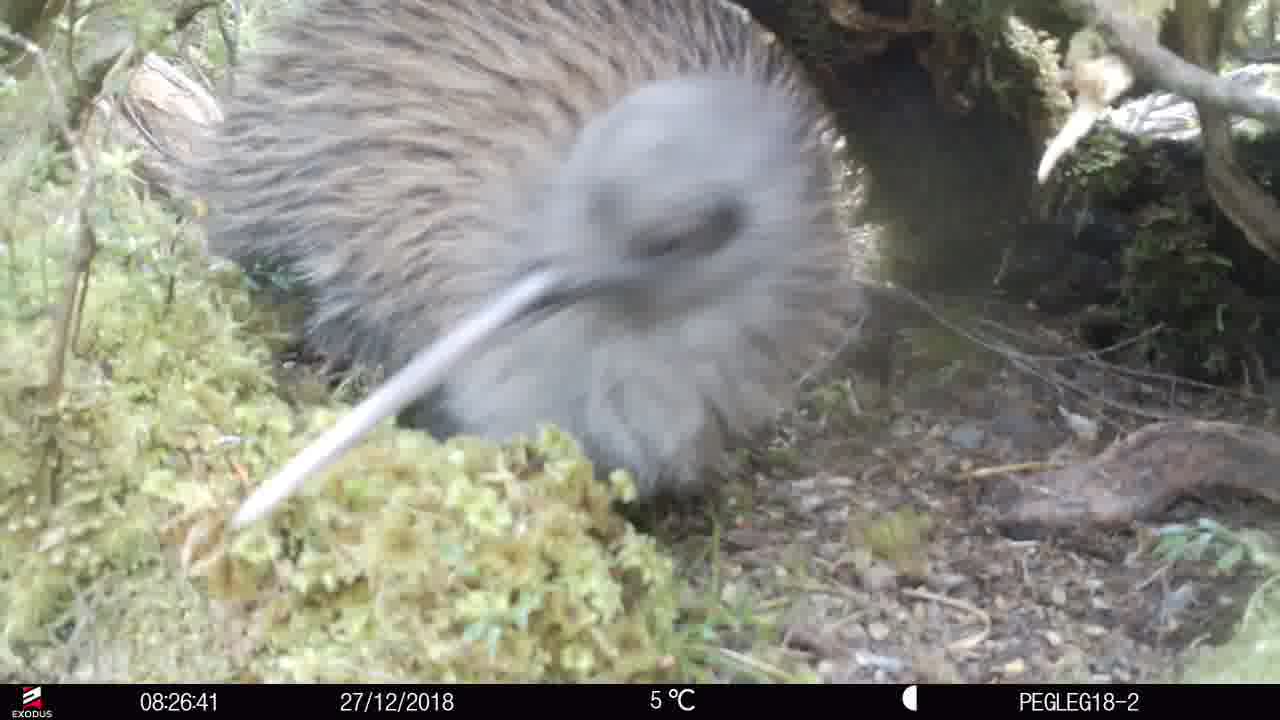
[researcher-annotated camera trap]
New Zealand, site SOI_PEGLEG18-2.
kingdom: Animalia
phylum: Chordata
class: Aves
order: Apterygiformes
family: Apterygidae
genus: Apteryx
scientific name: Apteryx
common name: kiwi